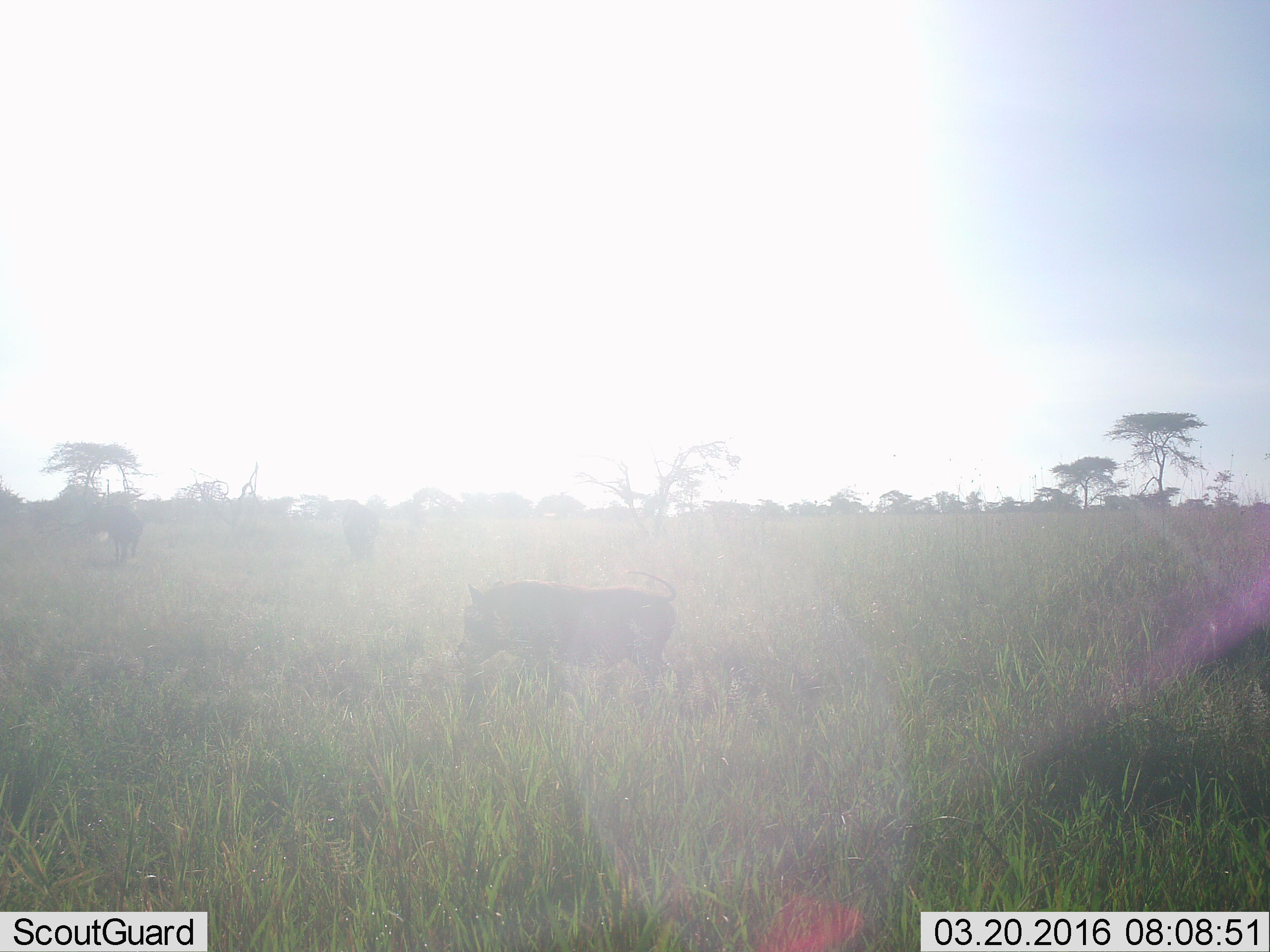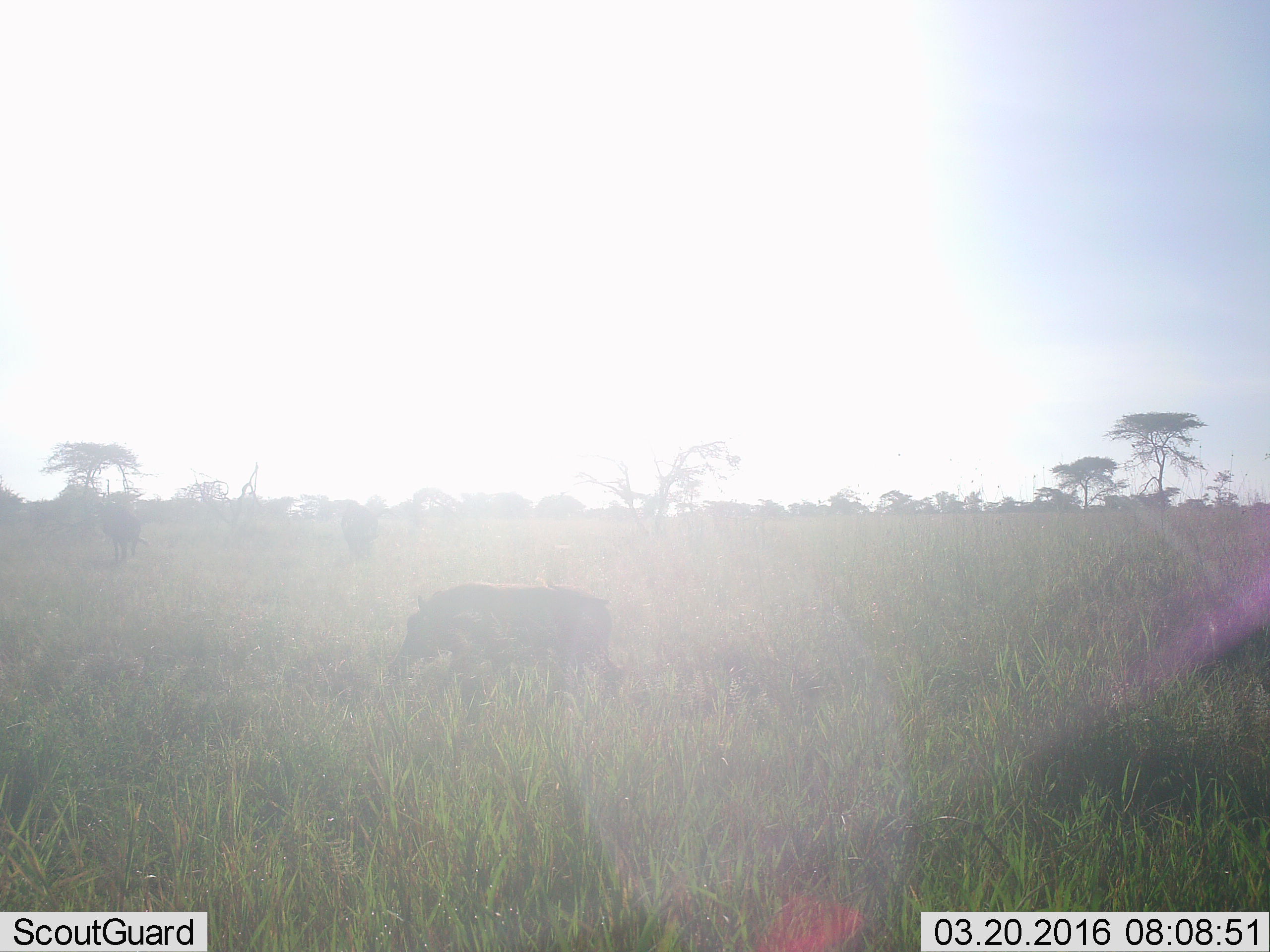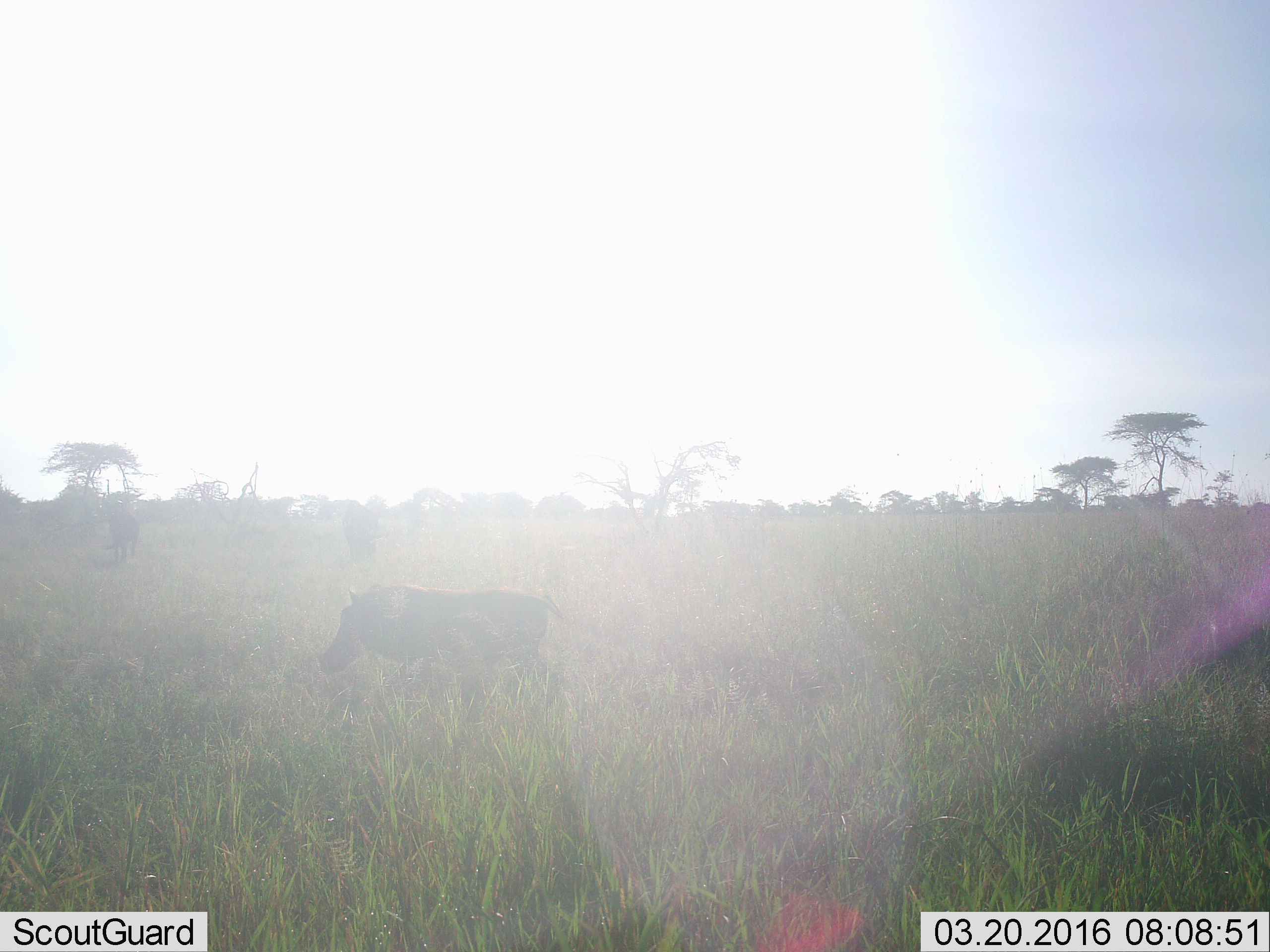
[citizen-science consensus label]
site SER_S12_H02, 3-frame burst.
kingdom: Animalia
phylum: Chordata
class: Mammalia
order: Artiodactyla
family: Suidae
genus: Phacochoerus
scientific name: Phacochoerus africanus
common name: warthog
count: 1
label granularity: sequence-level